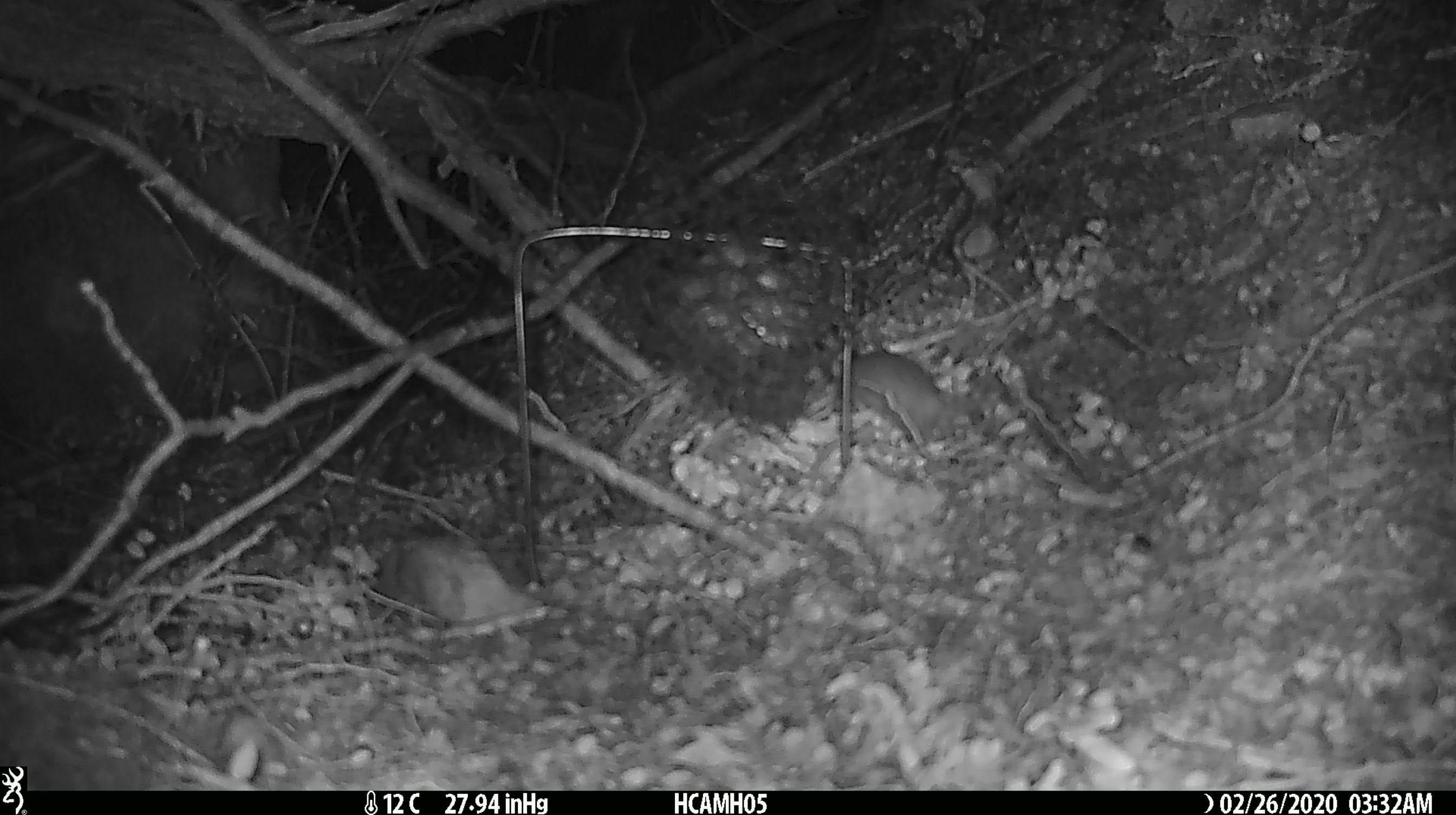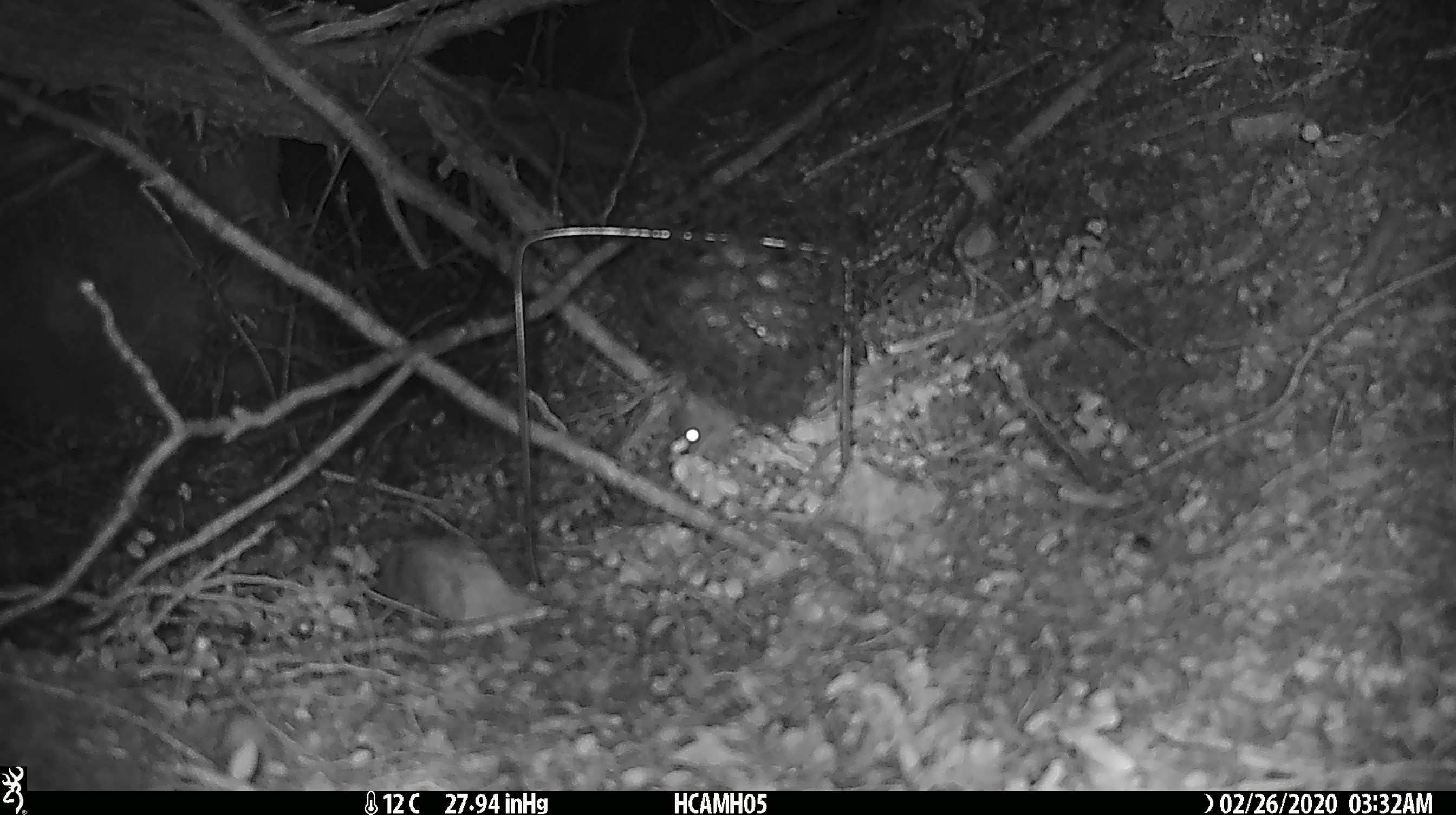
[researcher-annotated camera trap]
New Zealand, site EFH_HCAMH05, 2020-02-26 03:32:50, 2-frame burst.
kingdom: Animalia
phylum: Chordata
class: Mammalia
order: Rodentia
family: Muridae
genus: Mus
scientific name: Mus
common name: mouse